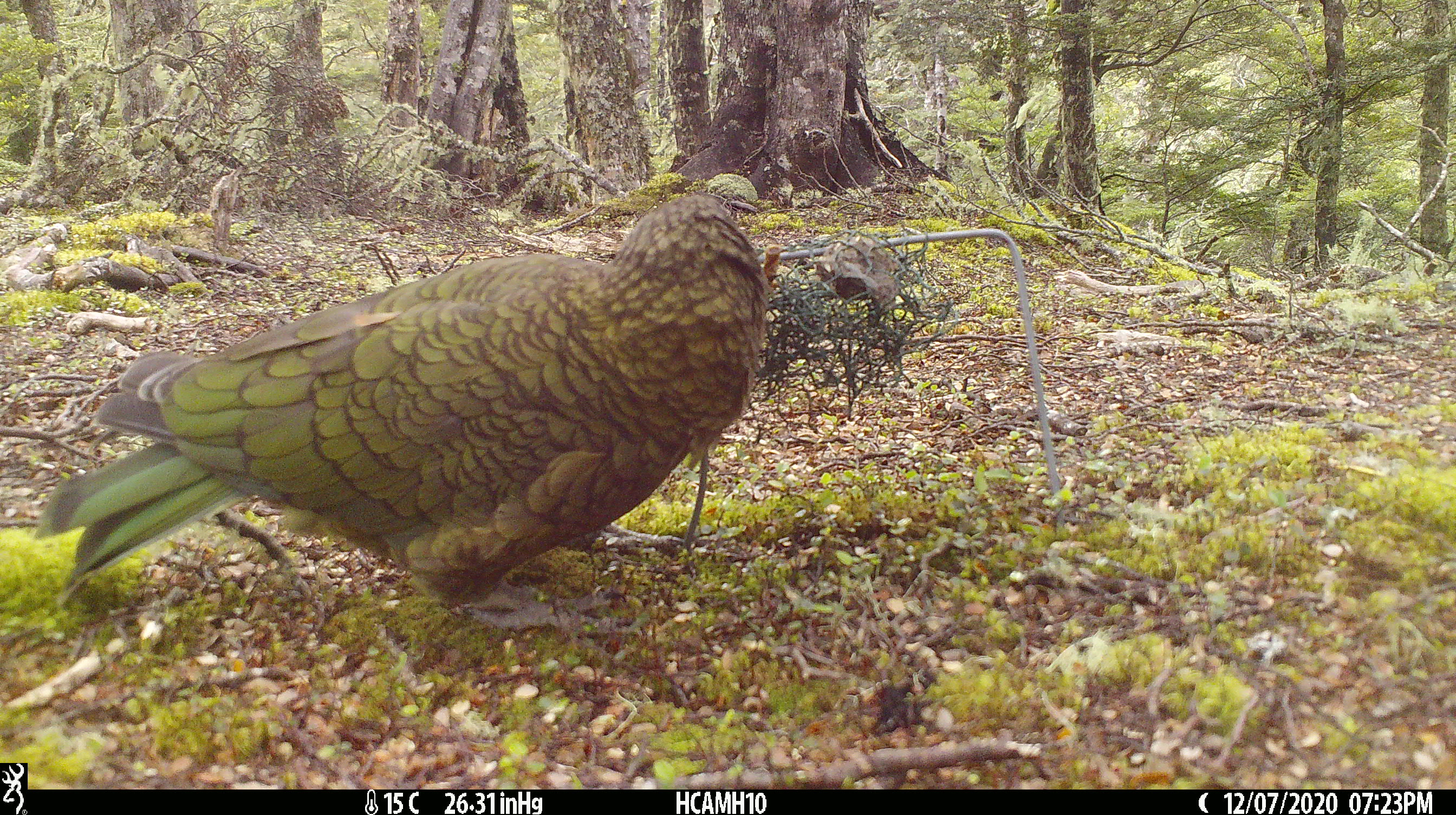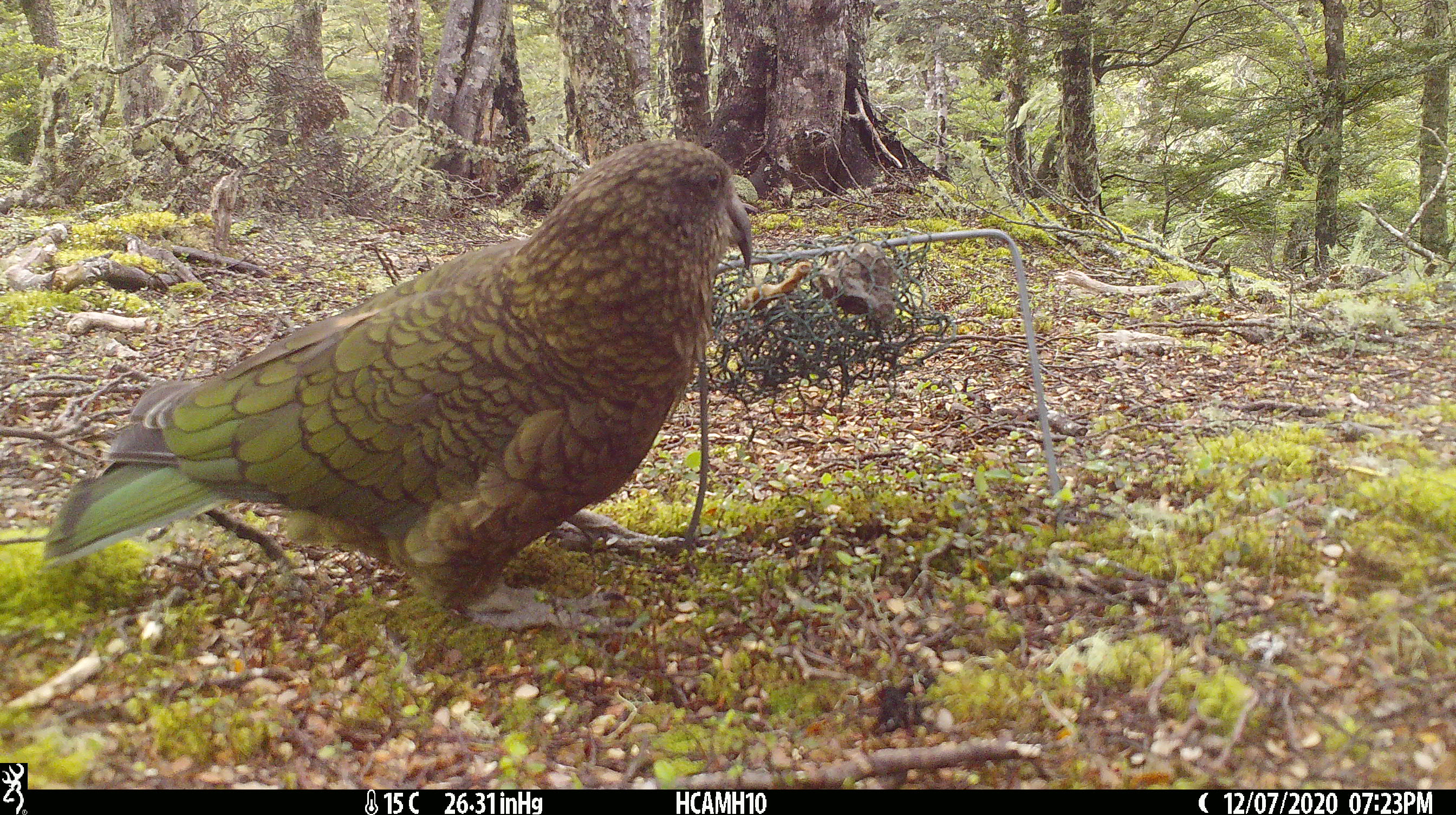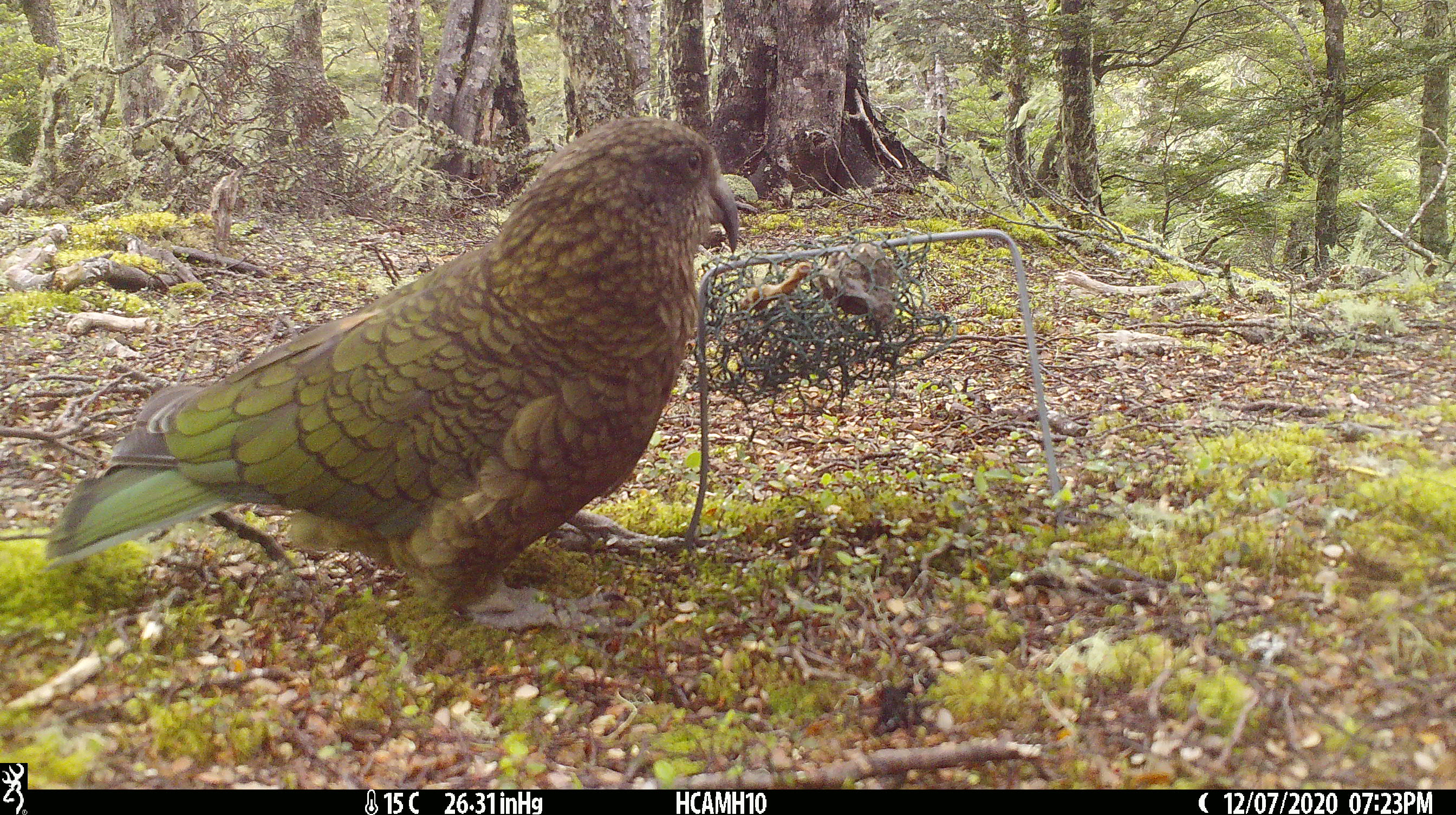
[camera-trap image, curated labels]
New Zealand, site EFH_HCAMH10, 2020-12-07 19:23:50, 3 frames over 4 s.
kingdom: Animalia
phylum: Chordata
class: Aves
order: Psittaciformes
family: Strigopidae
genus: Nestor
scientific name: Nestor notabilis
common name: kea